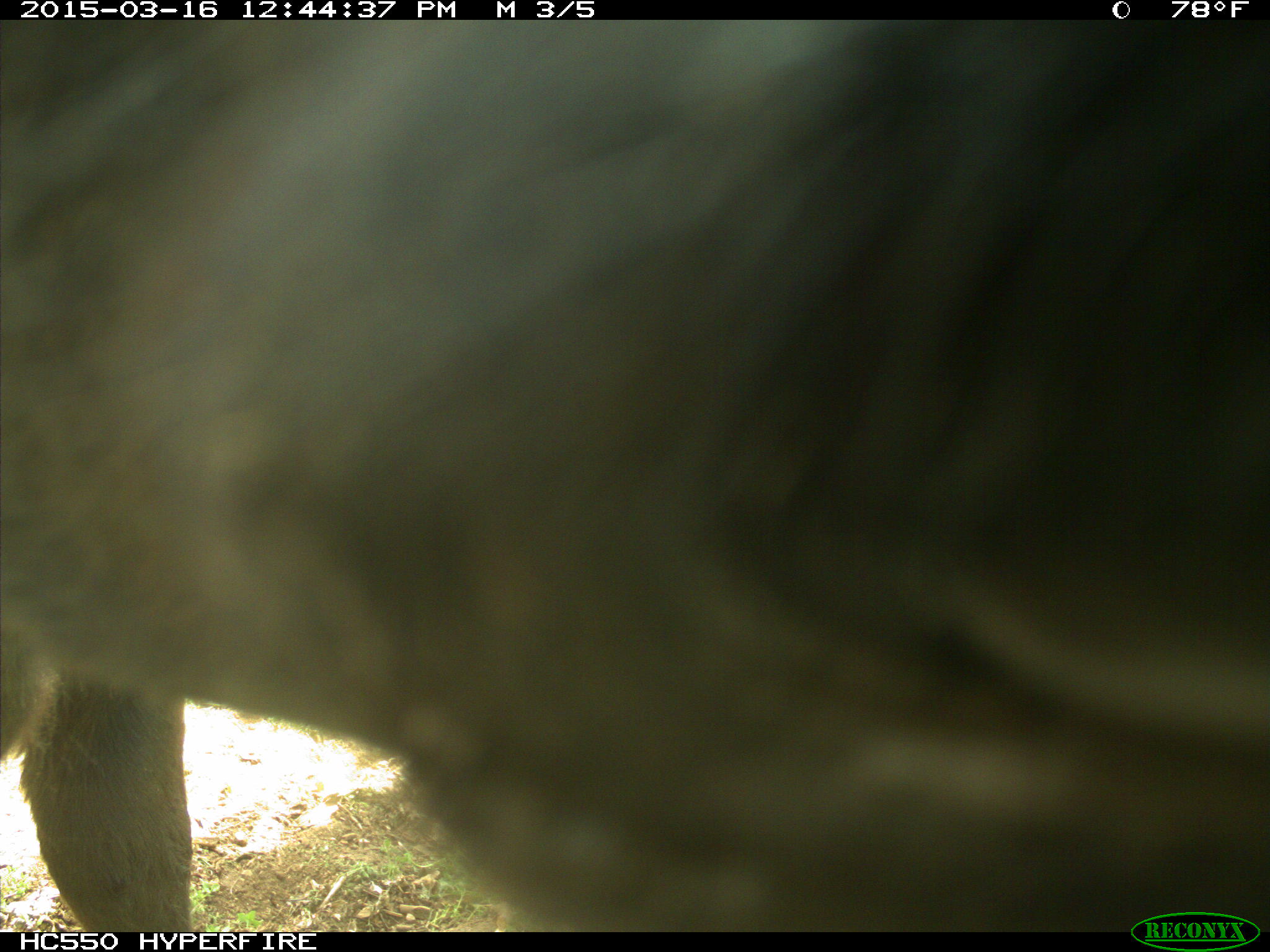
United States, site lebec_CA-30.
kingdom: Animalia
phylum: Chordata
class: Mammalia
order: Artiodactyla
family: Bovidae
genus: Bos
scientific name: Bos taurus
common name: domestic cow